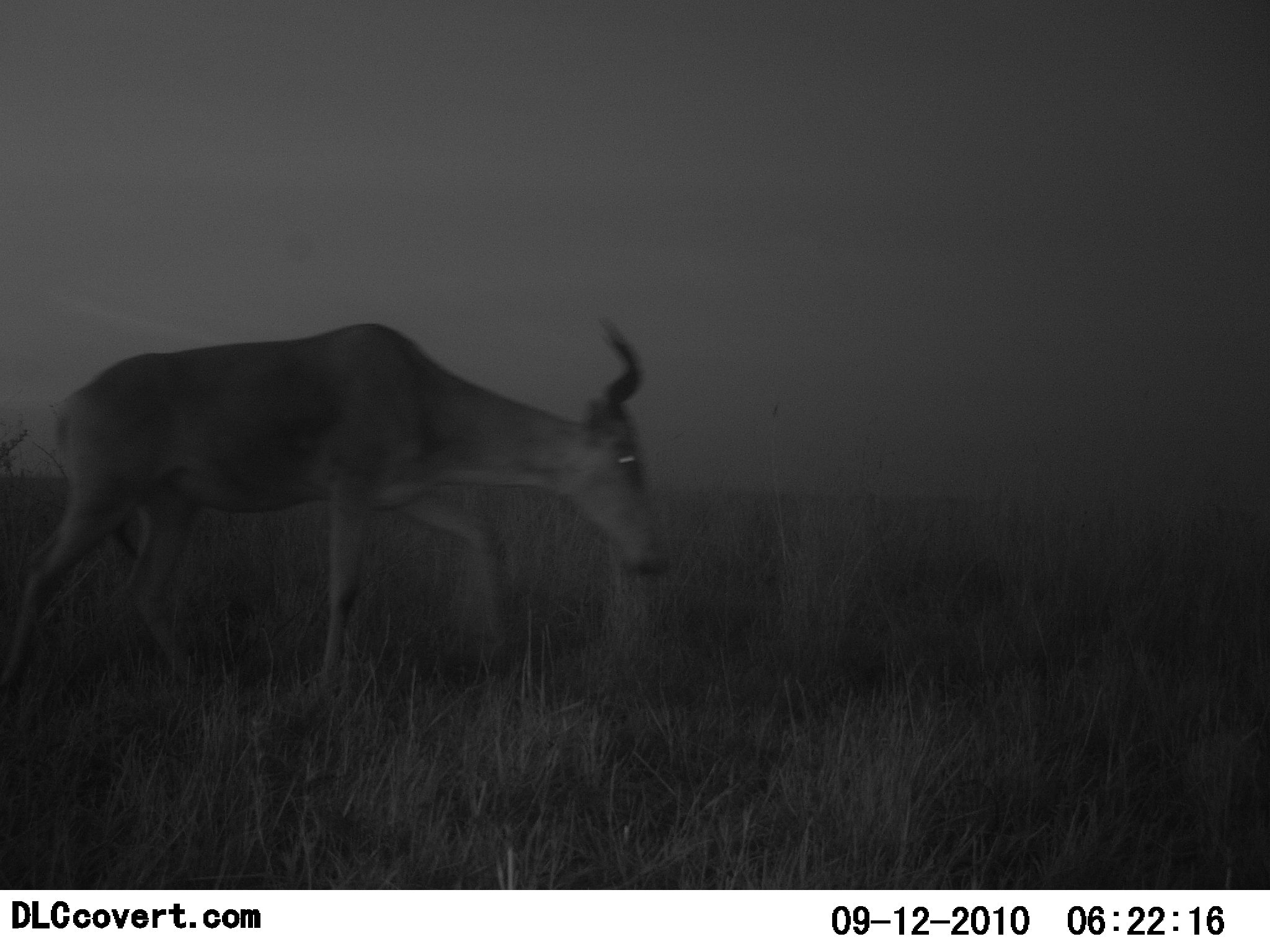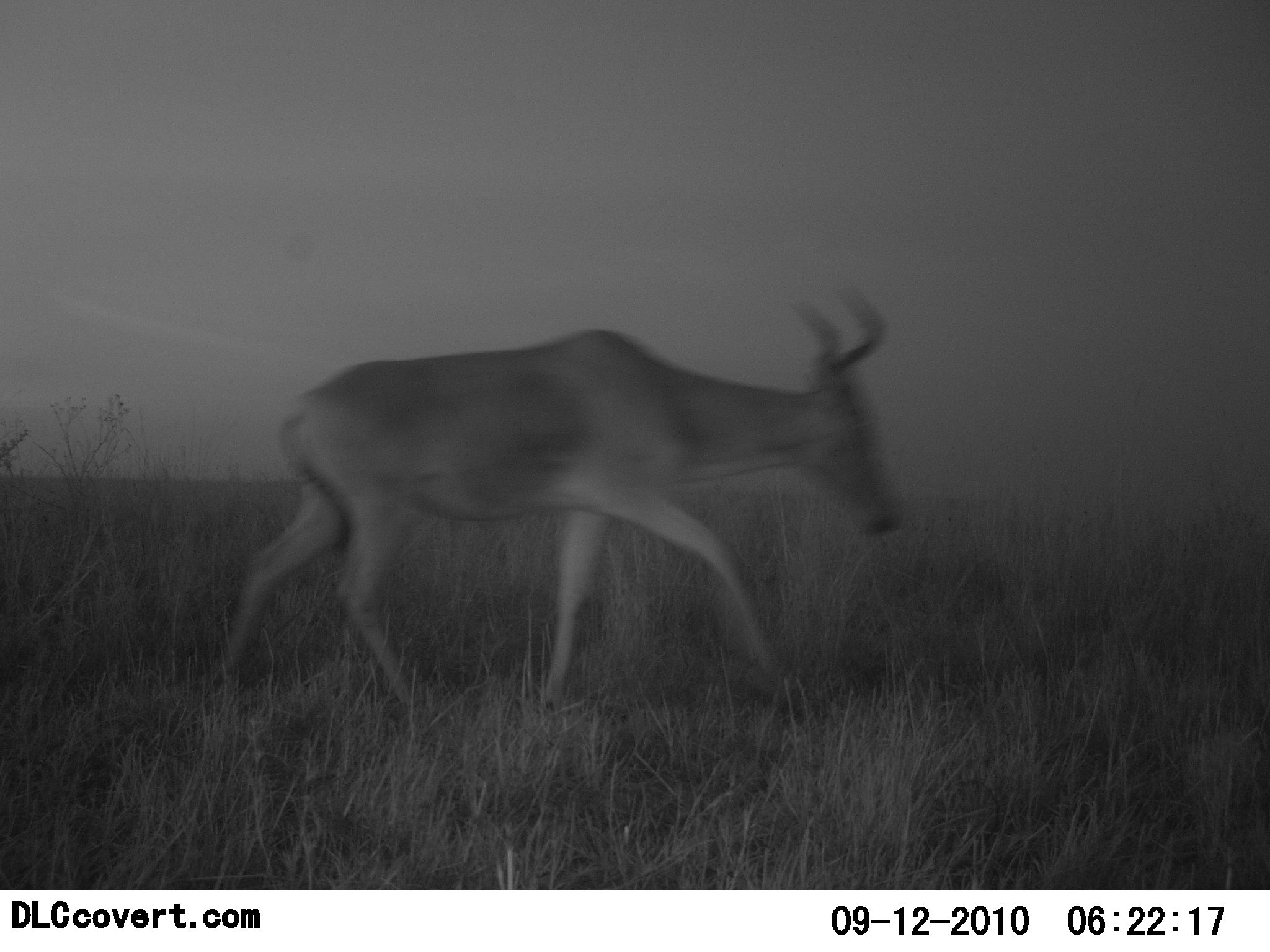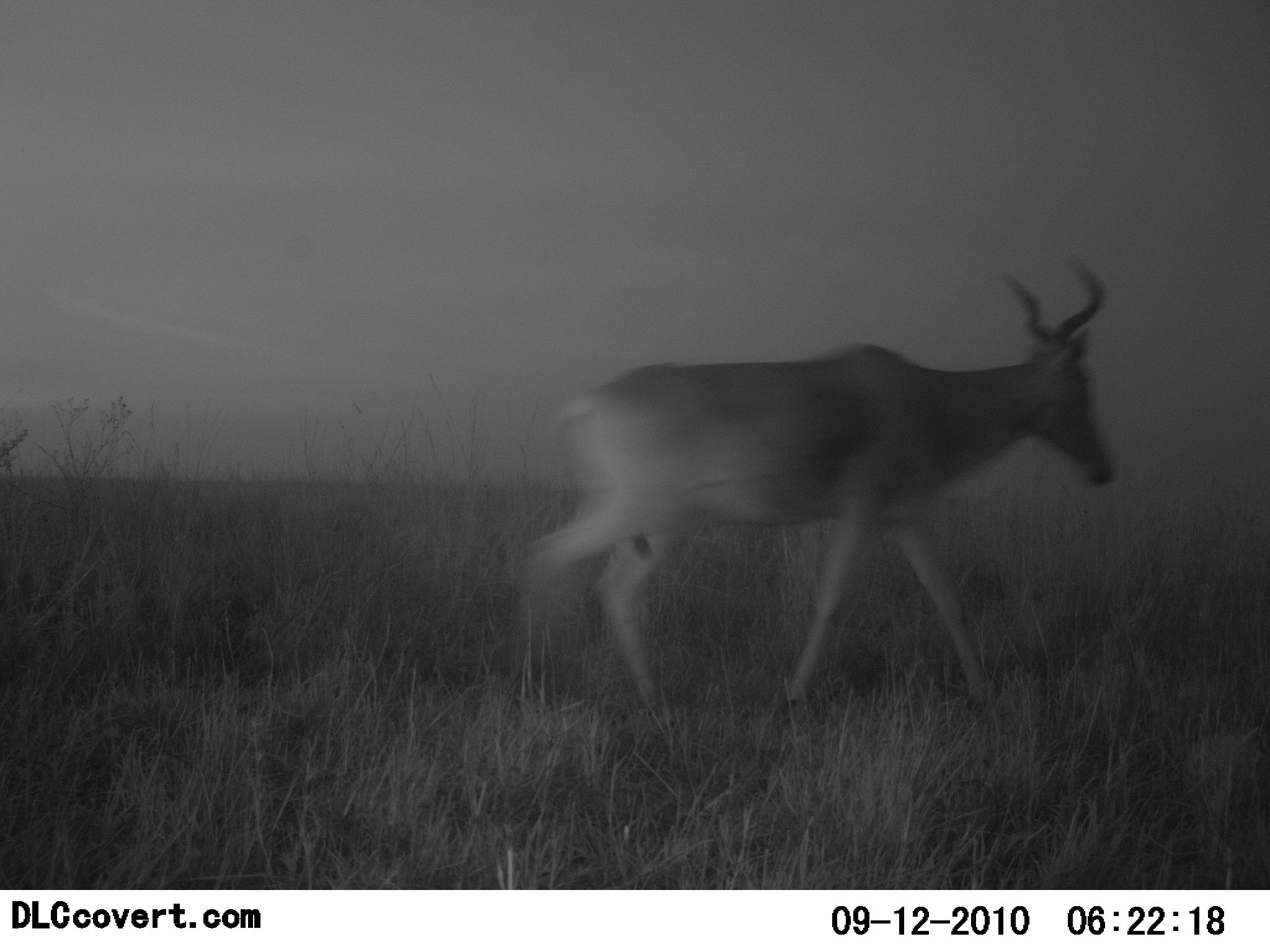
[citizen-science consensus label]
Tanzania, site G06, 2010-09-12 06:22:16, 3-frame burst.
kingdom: Animalia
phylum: Chordata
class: Mammalia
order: Artiodactyla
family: Bovidae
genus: Alcelaphus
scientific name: Alcelaphus buselaphus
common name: hartebeest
Hartebeest (Alcelaphus buselaphus), count 1. Behavior (volunteer vote fractions): standing 6%, resting 0%, moving 100%, interacting 0%. Young present (vote fraction): 0%. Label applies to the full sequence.